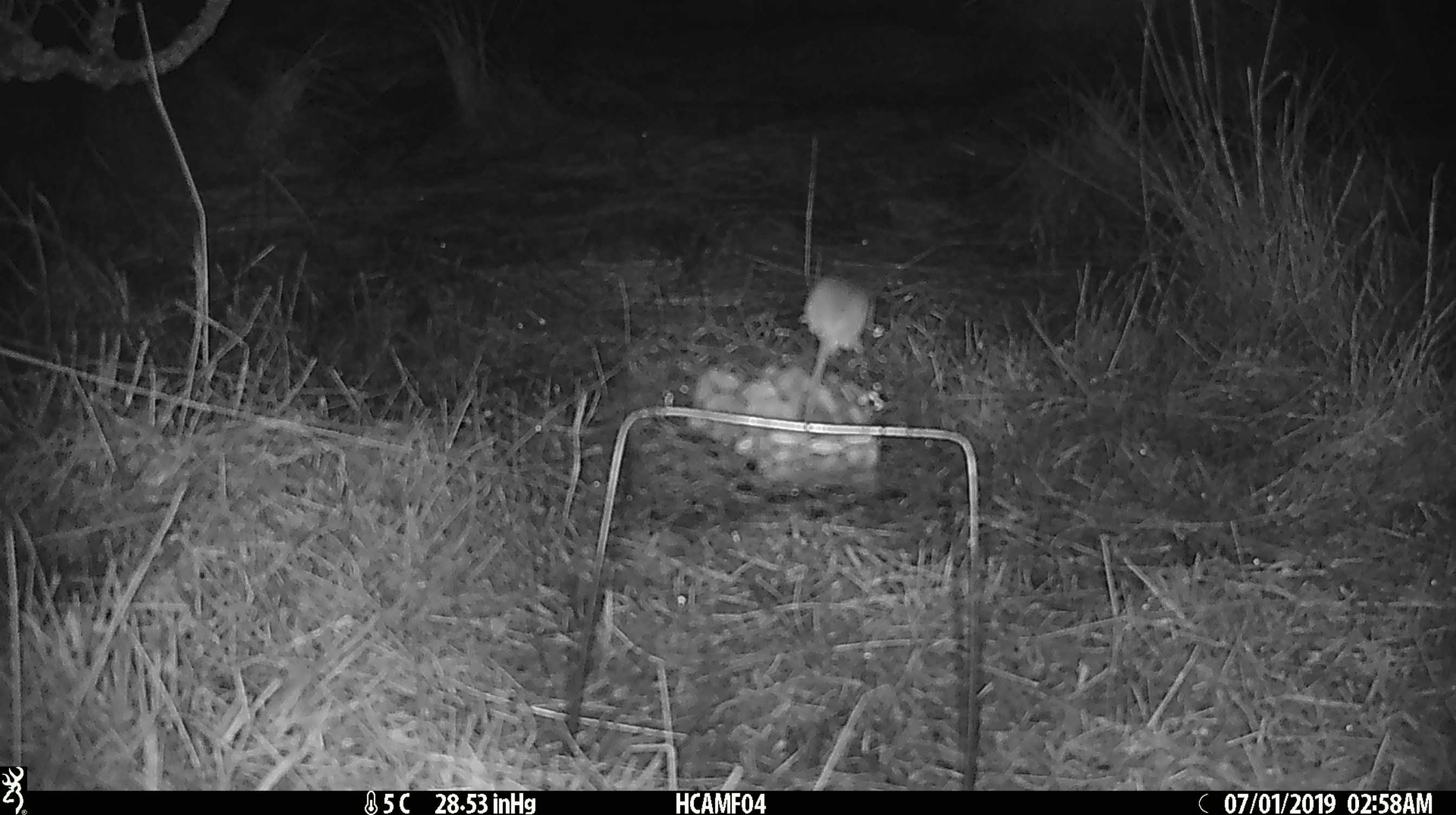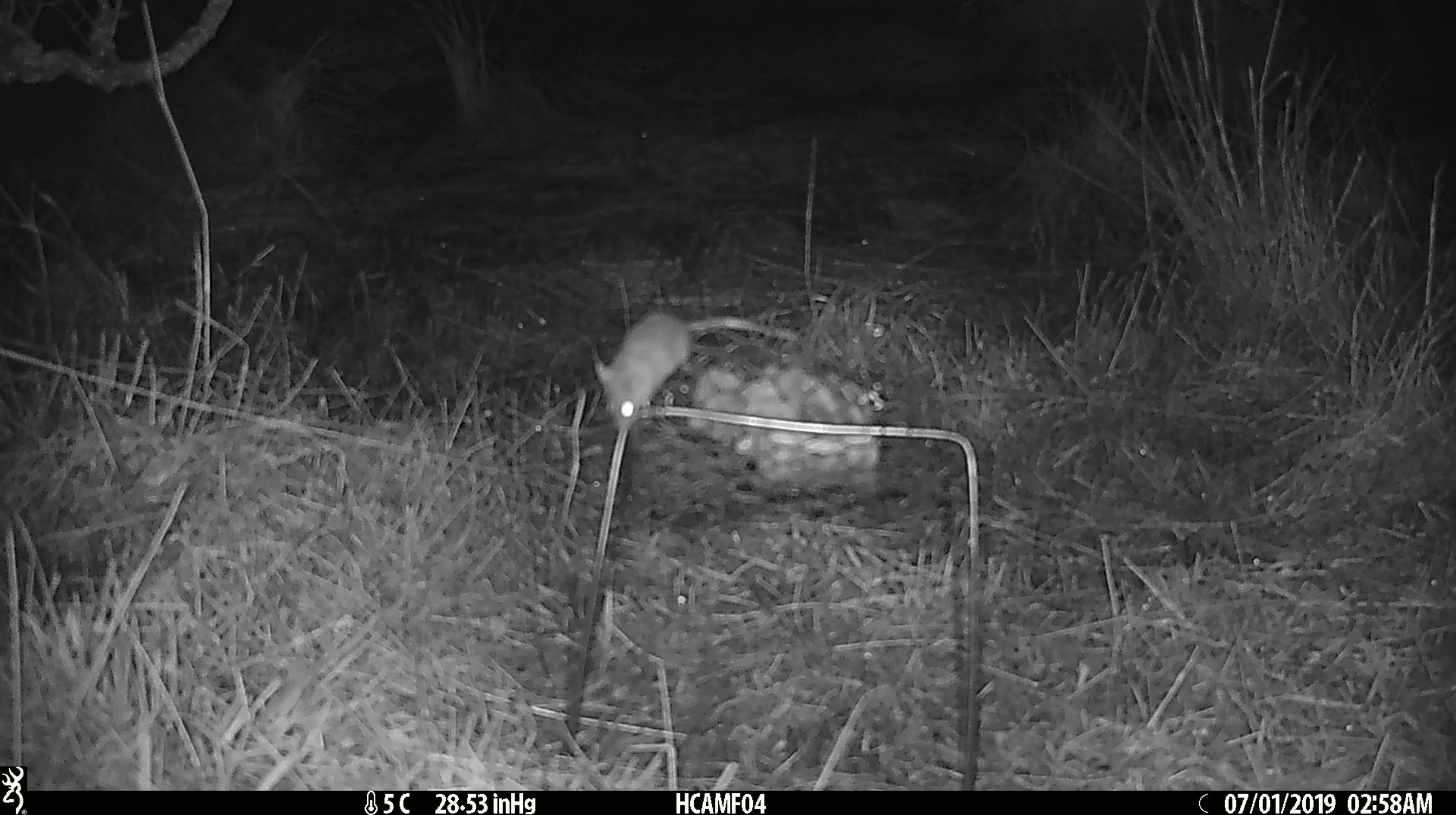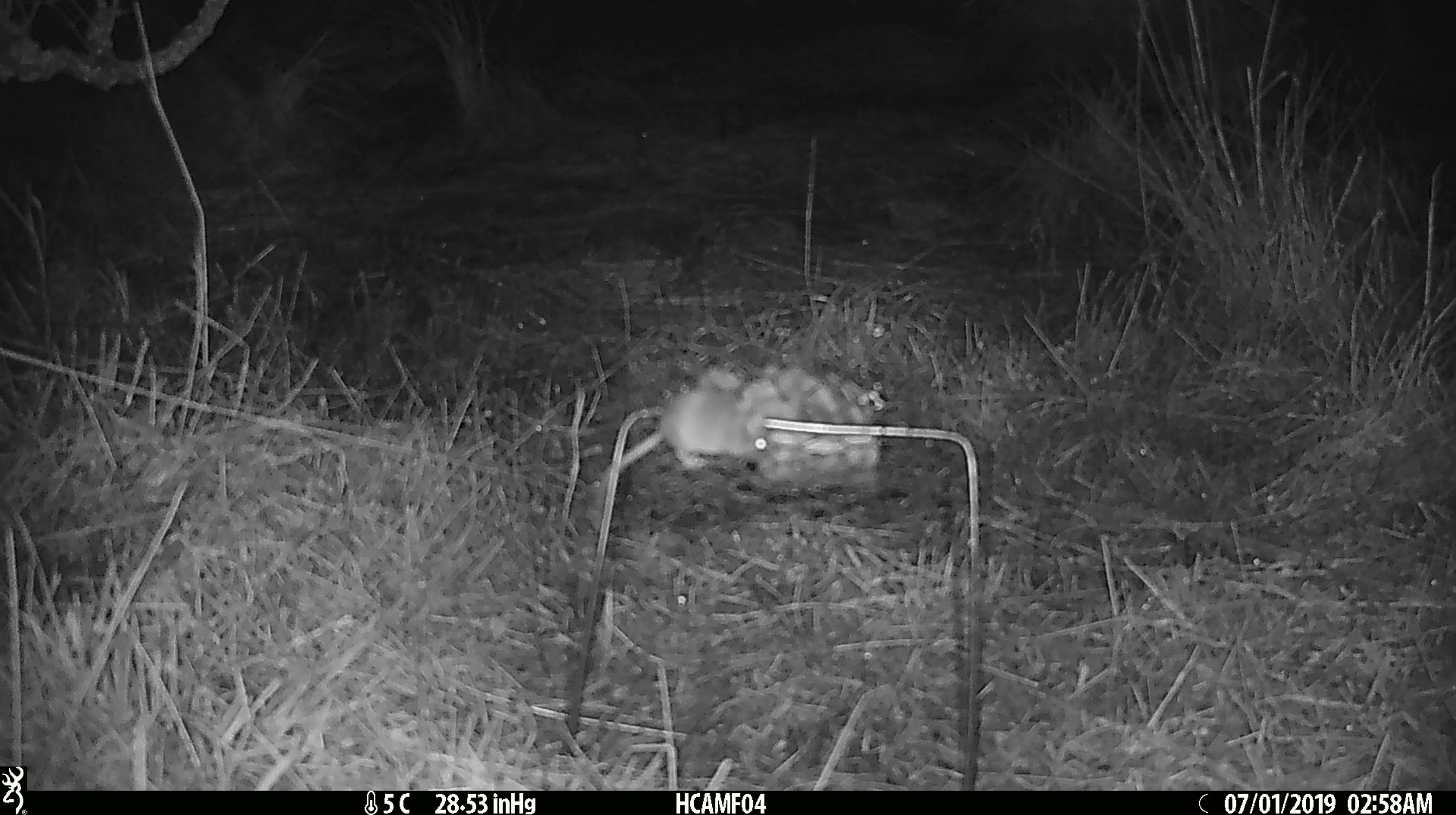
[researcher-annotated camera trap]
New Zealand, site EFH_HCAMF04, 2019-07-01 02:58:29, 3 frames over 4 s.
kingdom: Animalia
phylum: Chordata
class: Mammalia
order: Rodentia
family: Muridae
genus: Mus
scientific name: Mus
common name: mouse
Mouse (Mus).